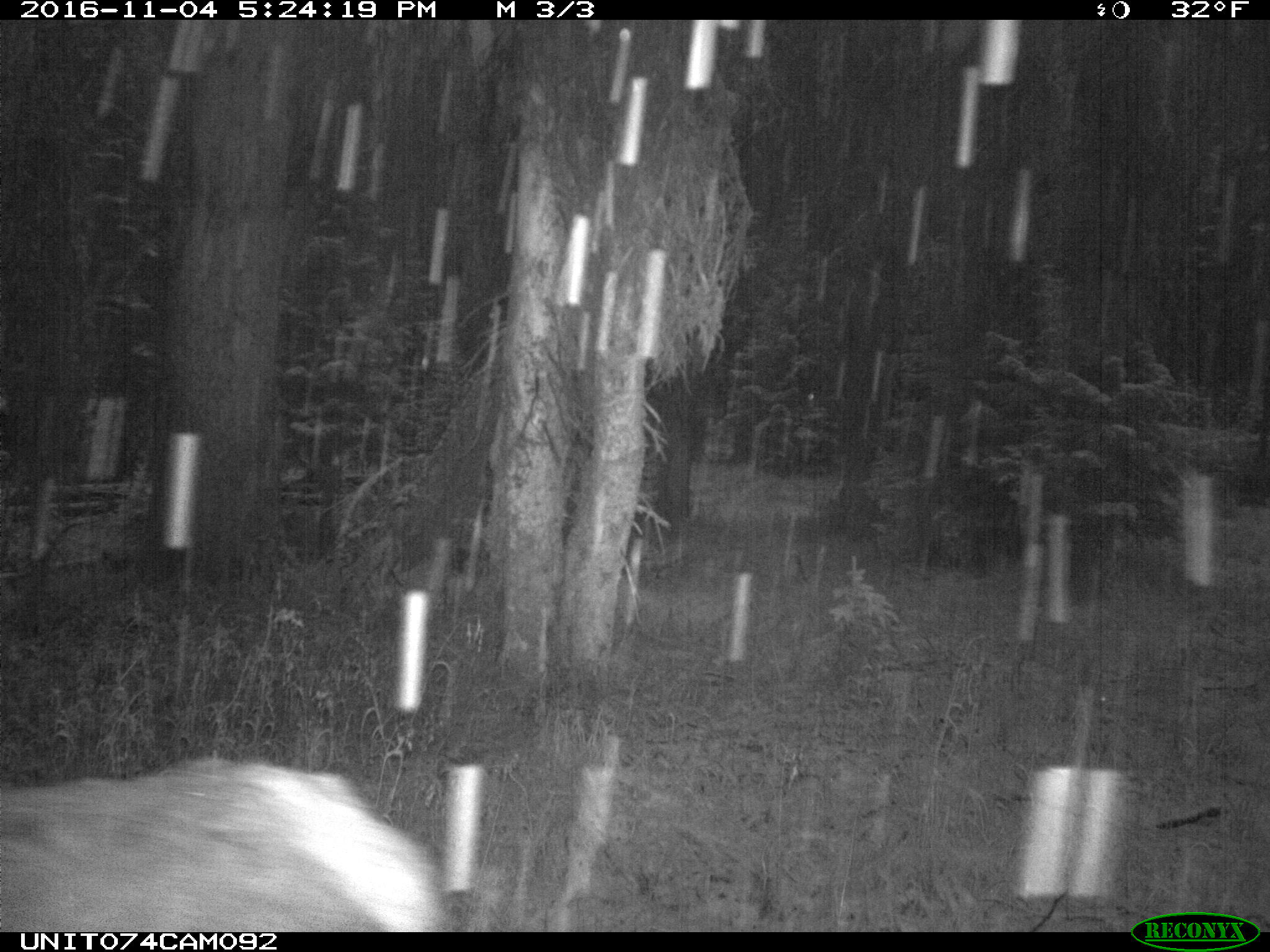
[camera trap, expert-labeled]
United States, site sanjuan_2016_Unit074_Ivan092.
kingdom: Animalia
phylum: Chordata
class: Mammalia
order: Artiodactyla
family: Cervidae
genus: Cervus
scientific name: Cervus elaphus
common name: red deer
Cervus elaphus (red deer).